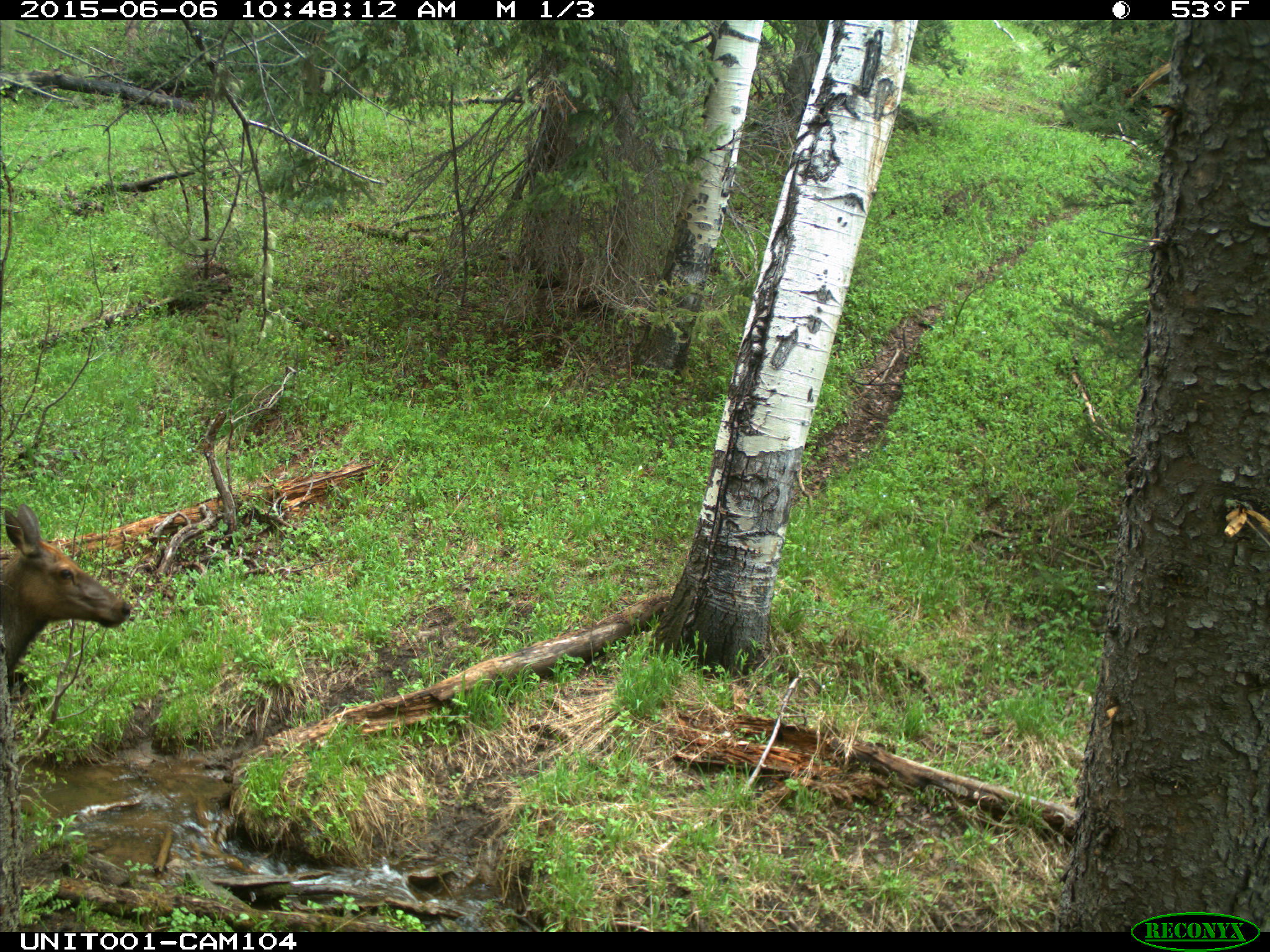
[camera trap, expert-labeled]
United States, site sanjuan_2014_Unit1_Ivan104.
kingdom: Animalia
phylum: Chordata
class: Mammalia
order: Artiodactyla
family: Cervidae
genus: Cervus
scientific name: Cervus elaphus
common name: red deer